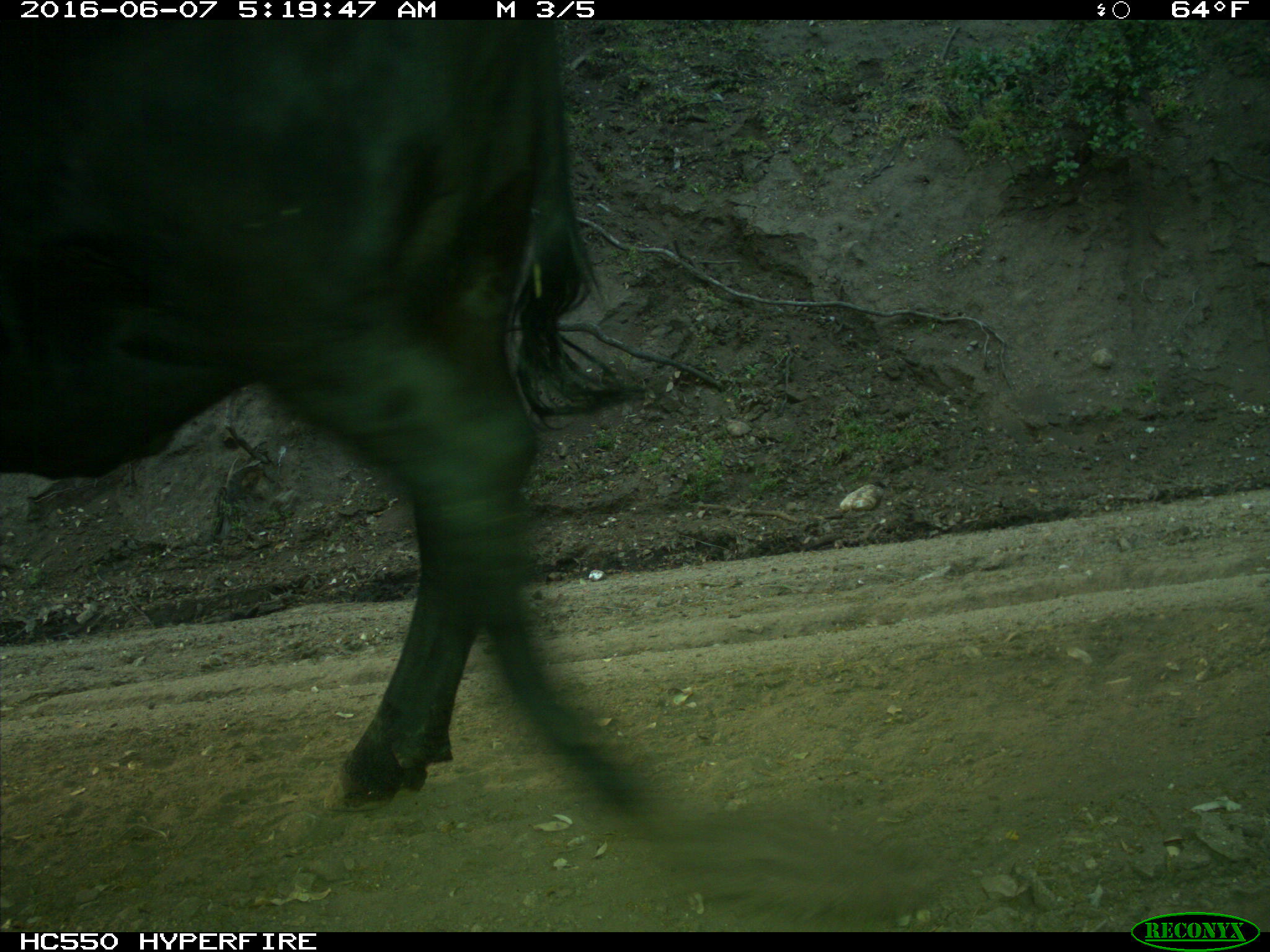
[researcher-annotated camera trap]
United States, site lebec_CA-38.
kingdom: Animalia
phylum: Chordata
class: Mammalia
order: Artiodactyla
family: Bovidae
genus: Bos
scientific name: Bos taurus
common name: domestic cow